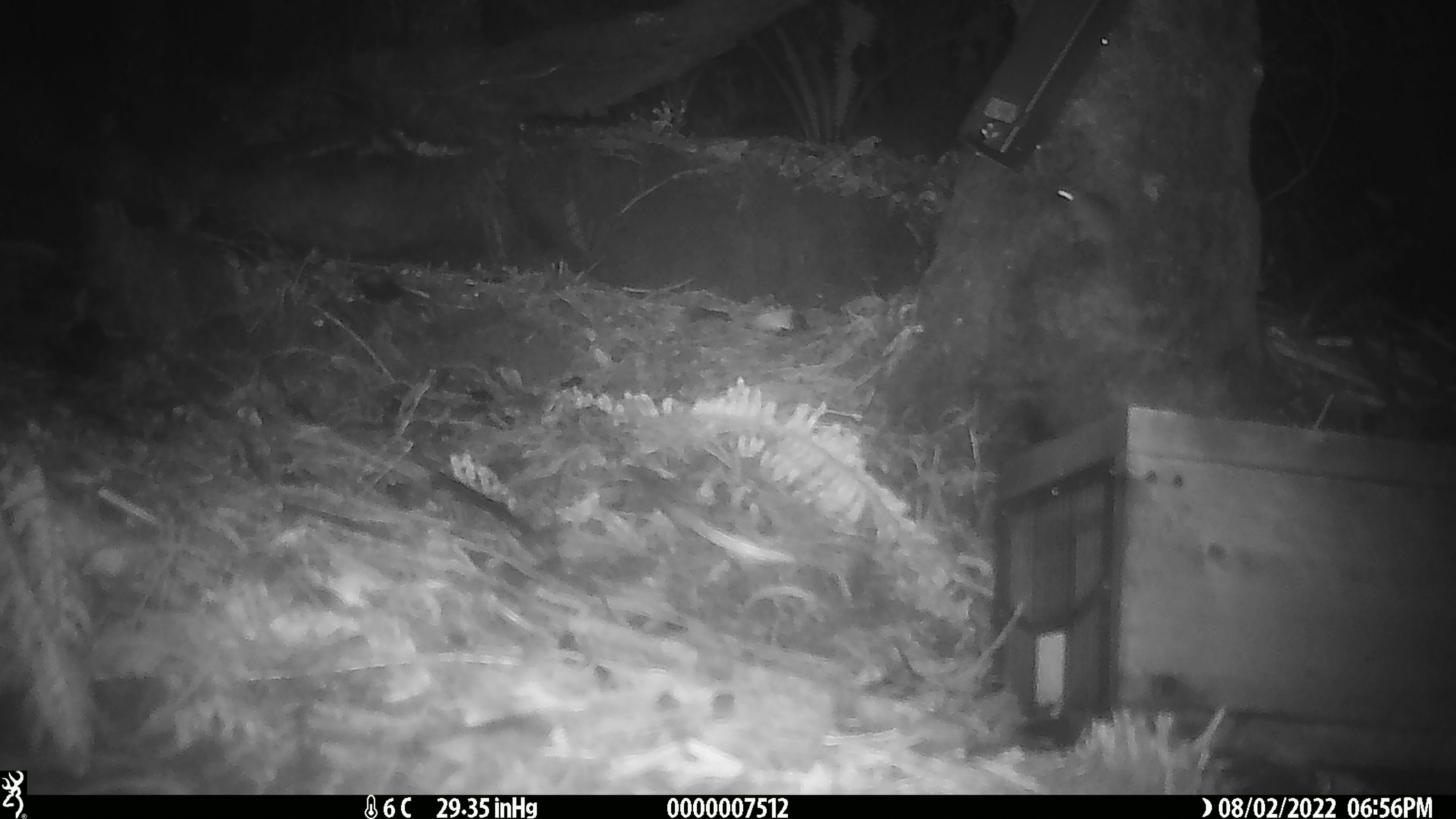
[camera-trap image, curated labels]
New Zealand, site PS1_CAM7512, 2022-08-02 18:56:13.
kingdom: Animalia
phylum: Chordata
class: Mammalia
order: Rodentia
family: Muridae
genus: Mus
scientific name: Mus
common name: mouse